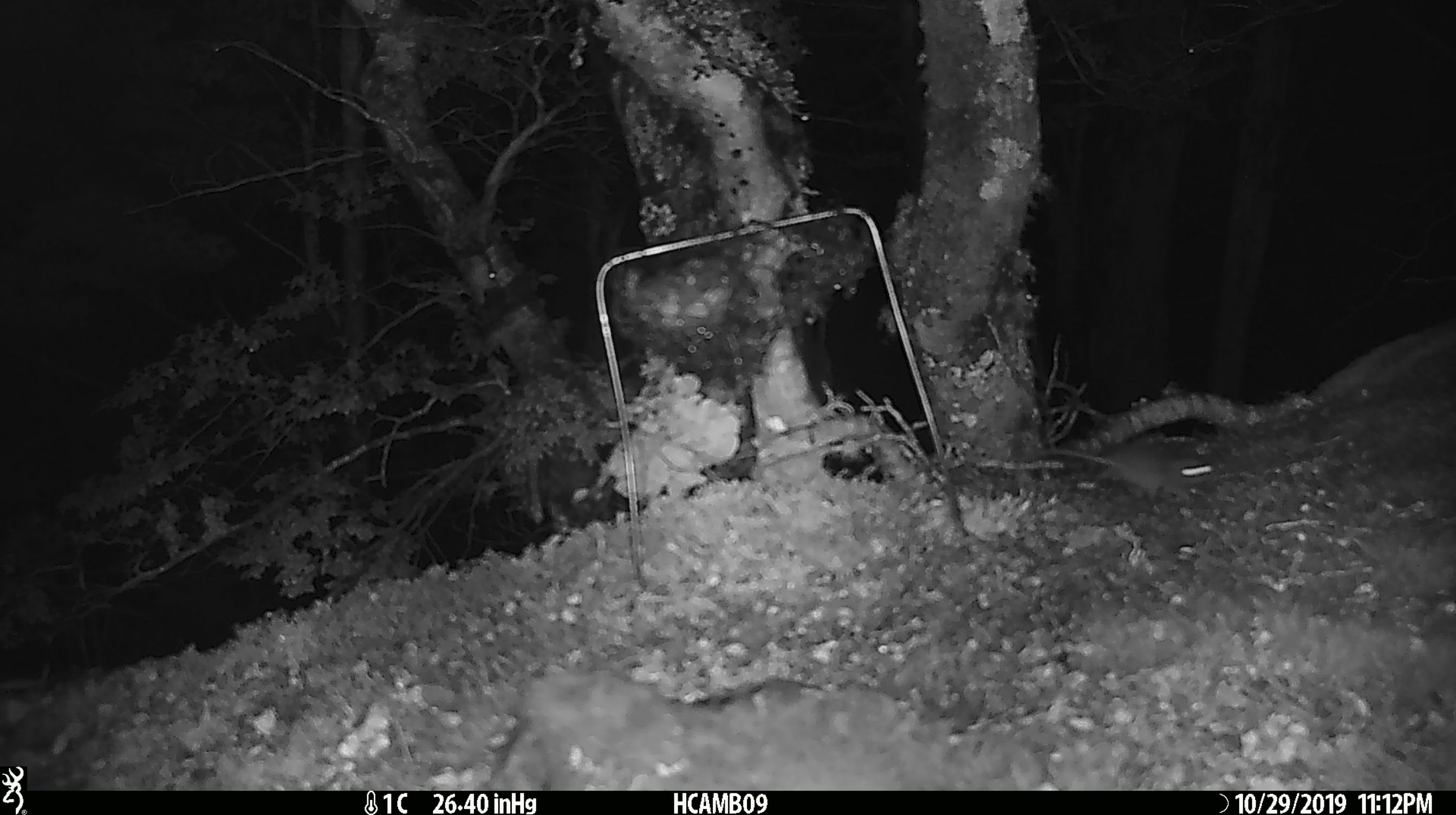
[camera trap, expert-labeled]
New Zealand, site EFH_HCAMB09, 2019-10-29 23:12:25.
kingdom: Animalia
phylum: Chordata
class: Mammalia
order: Rodentia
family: Muridae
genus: Mus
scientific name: Mus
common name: mouse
Mouse (Mus).